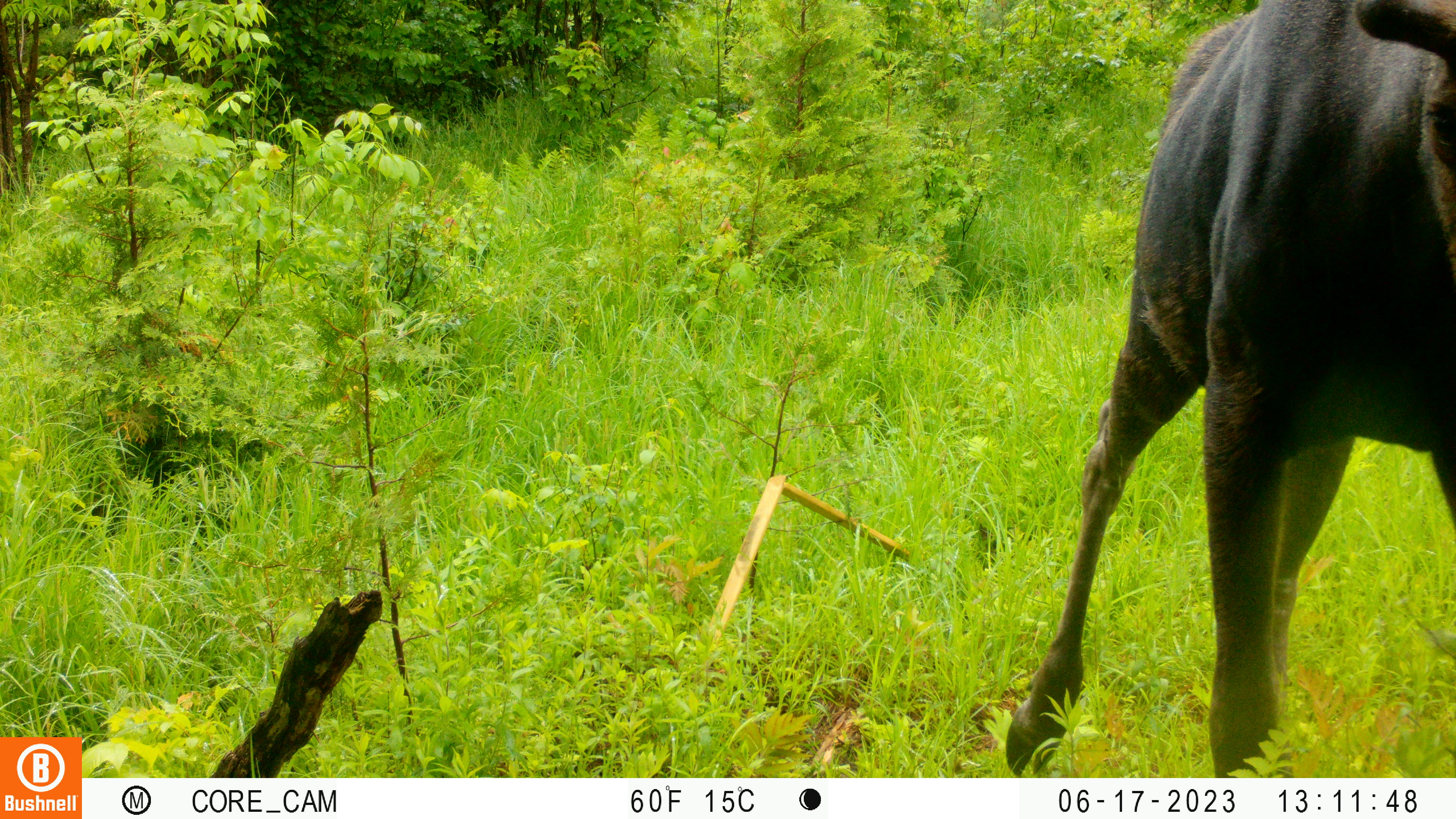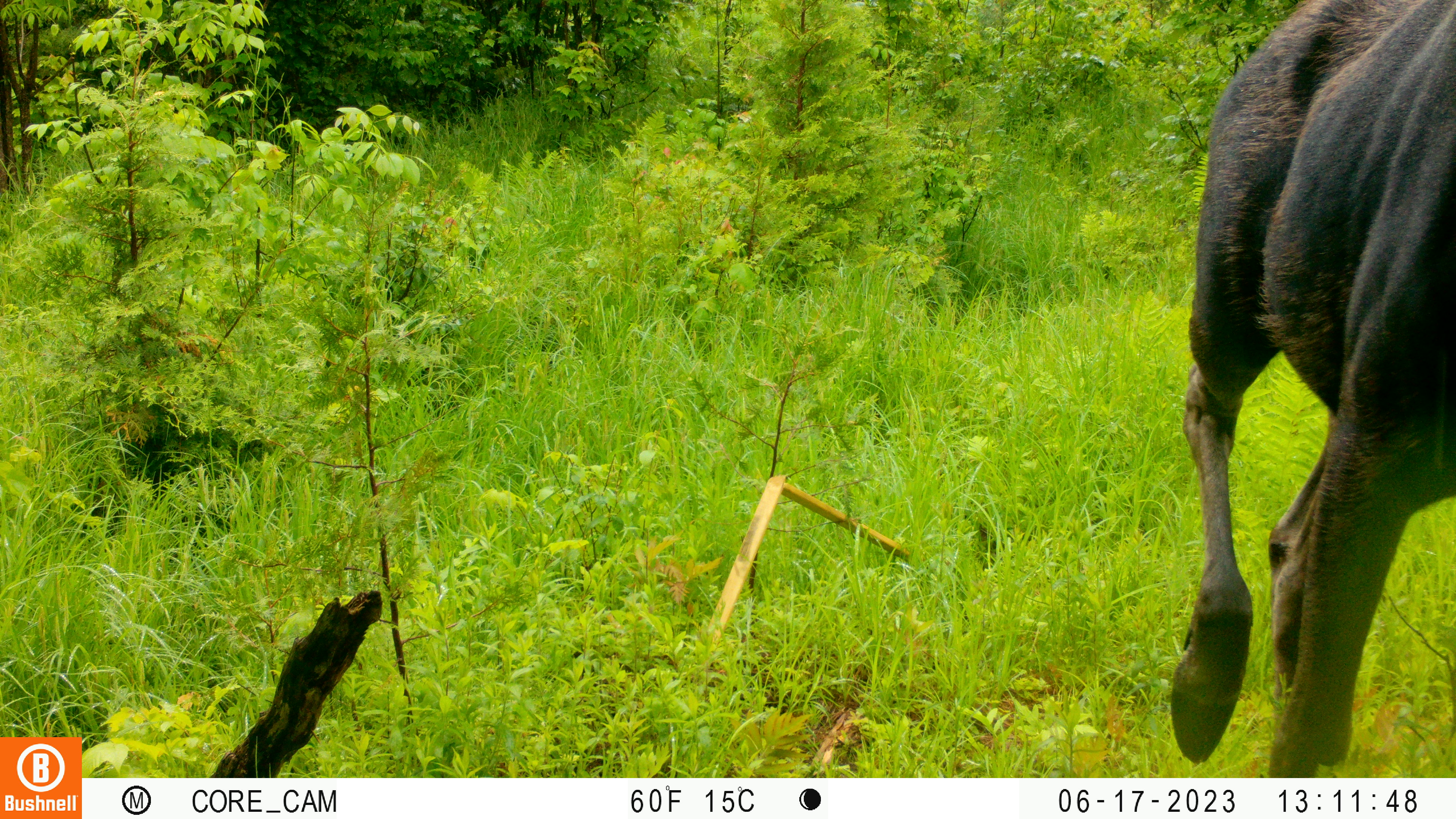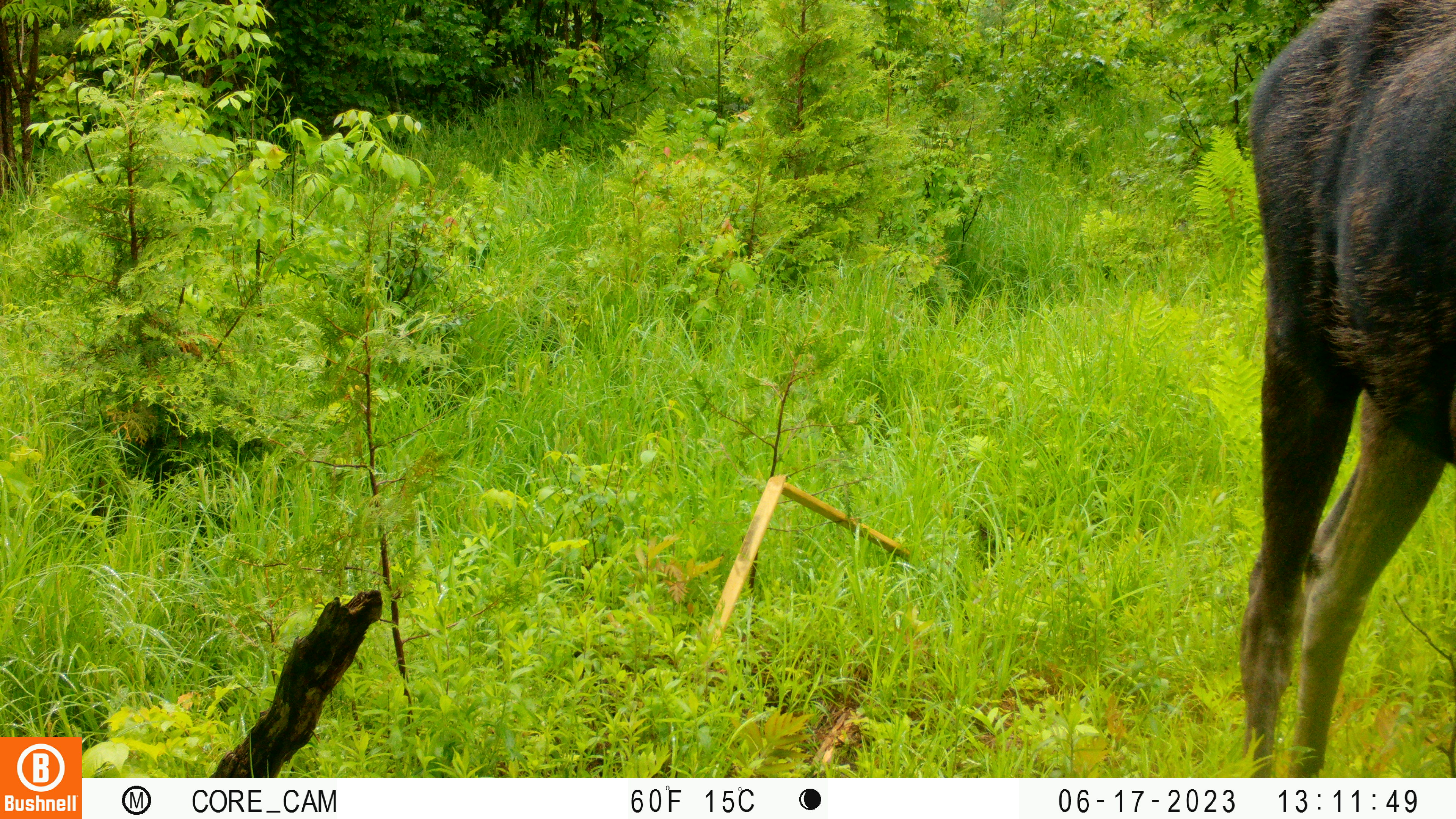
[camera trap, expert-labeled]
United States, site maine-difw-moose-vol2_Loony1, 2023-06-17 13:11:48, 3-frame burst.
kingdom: Animalia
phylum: Chordata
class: Mammalia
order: Artiodactyla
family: Cervidae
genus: Alces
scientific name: Alces alces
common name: moose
Moose (Alces alces).